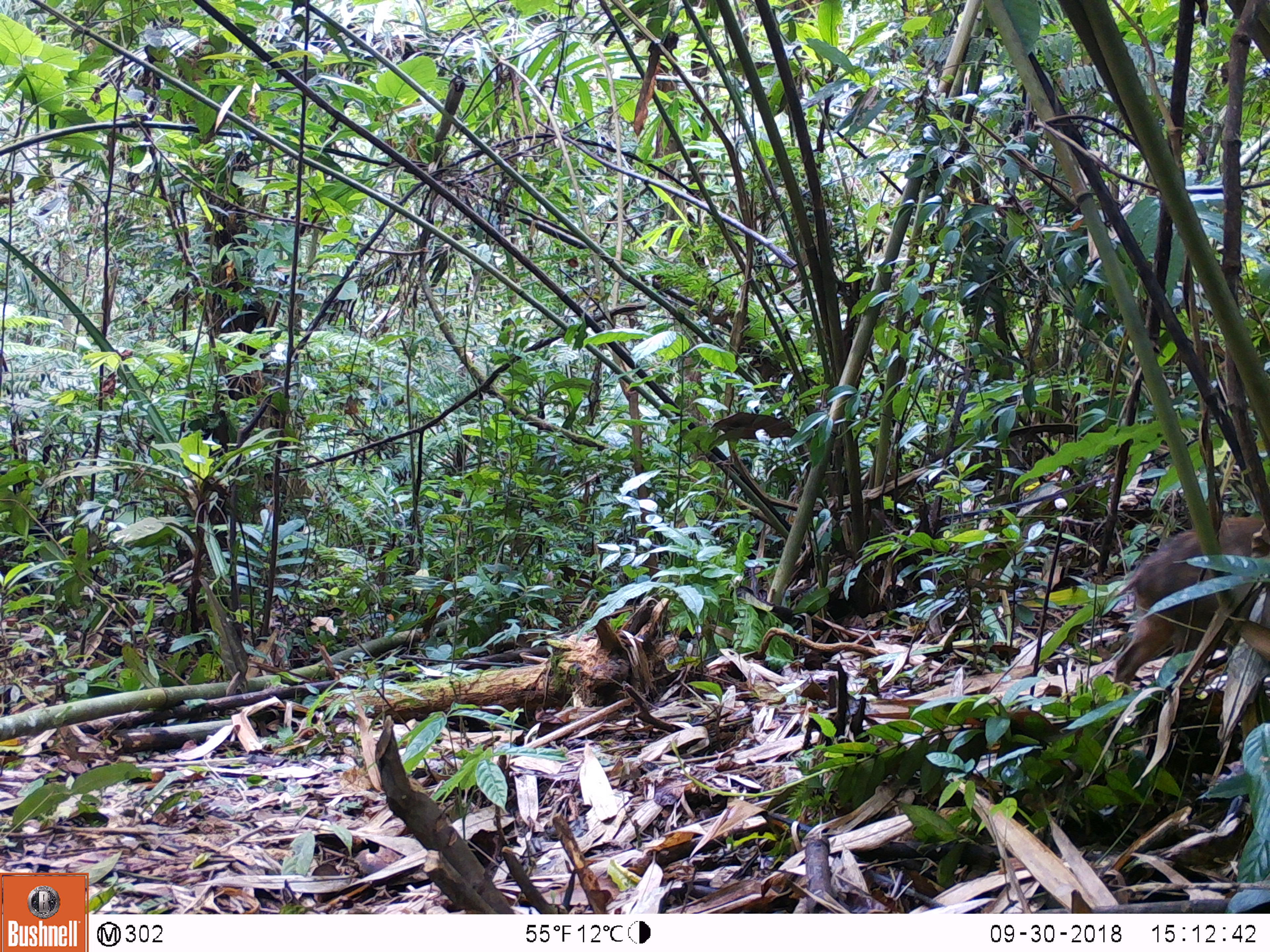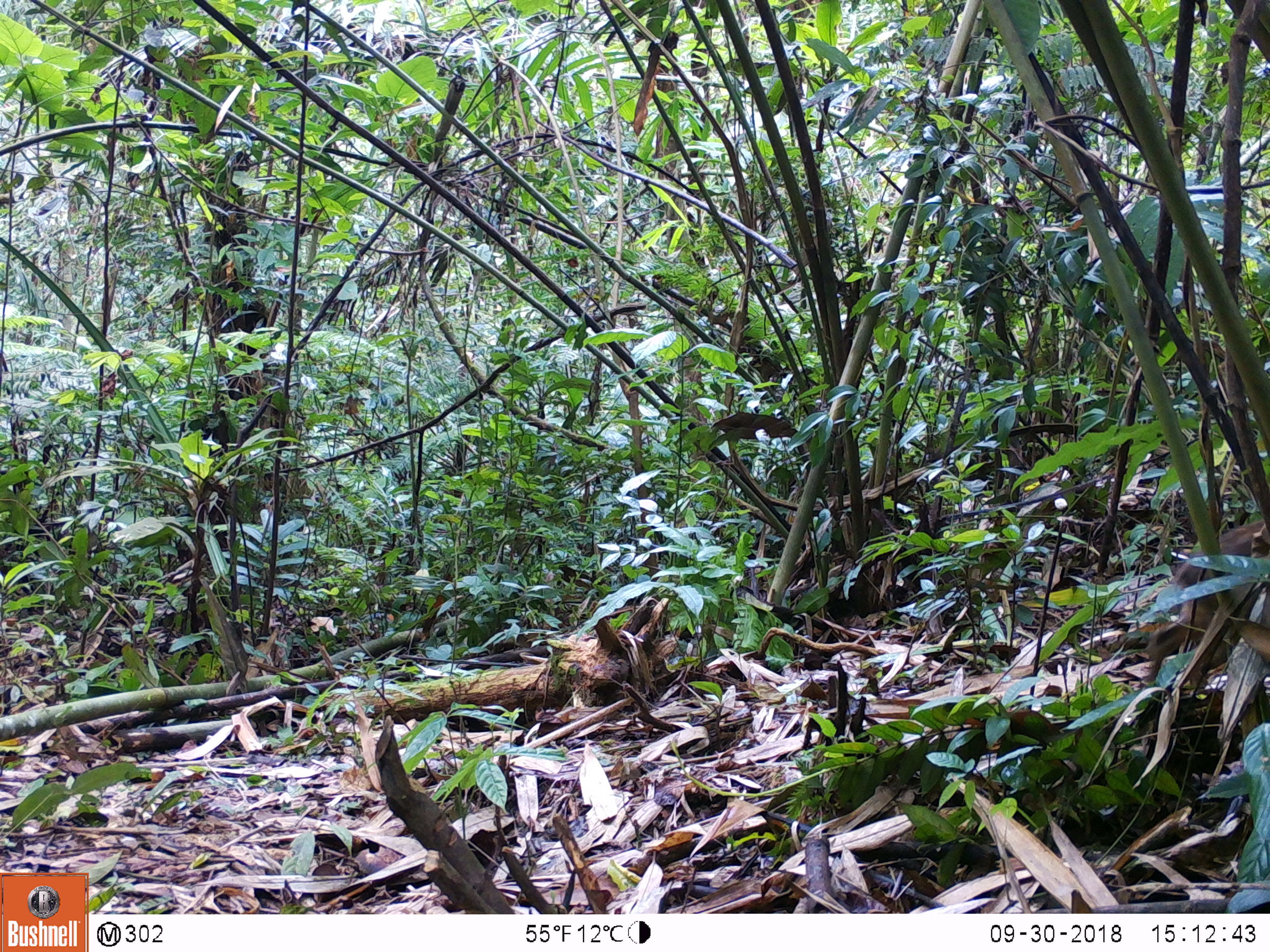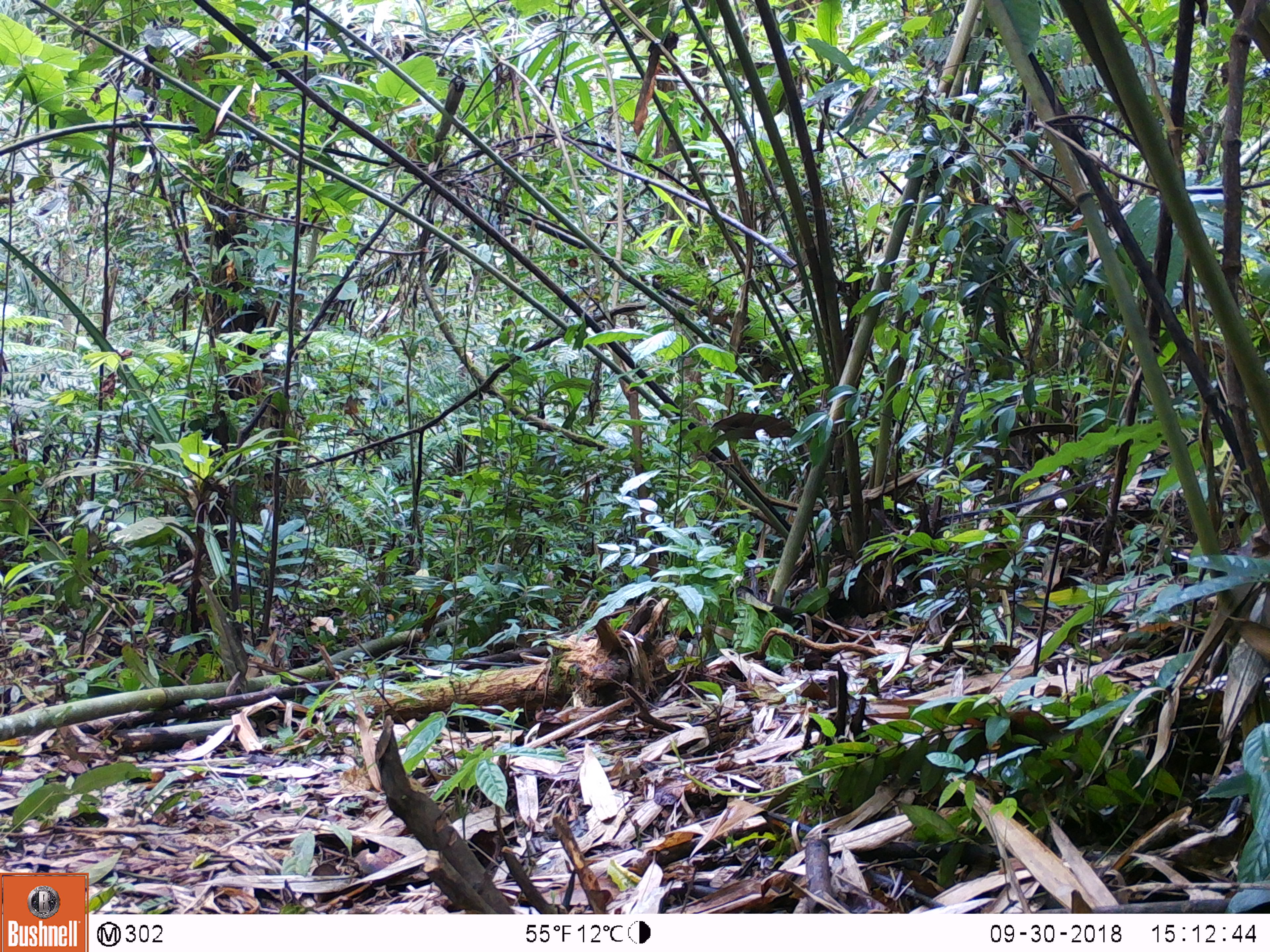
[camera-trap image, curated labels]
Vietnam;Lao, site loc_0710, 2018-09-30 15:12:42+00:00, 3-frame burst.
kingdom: Animalia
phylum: Chordata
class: Mammalia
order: Artiodactyla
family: Suidae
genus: Sus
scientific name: Sus scrofa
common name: eurasian wild pig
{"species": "eurasian wild pig (Sus scrofa)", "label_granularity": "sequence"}